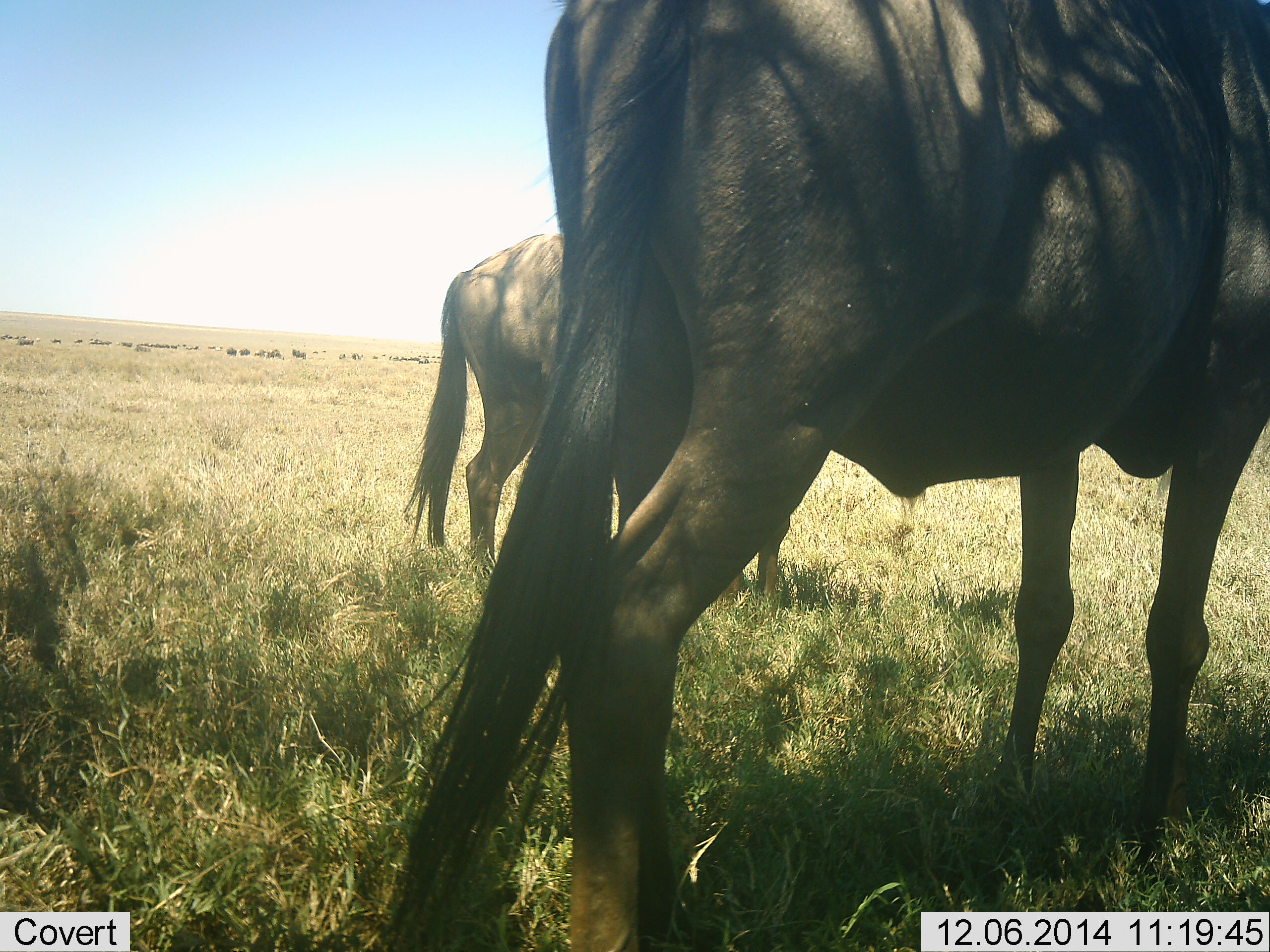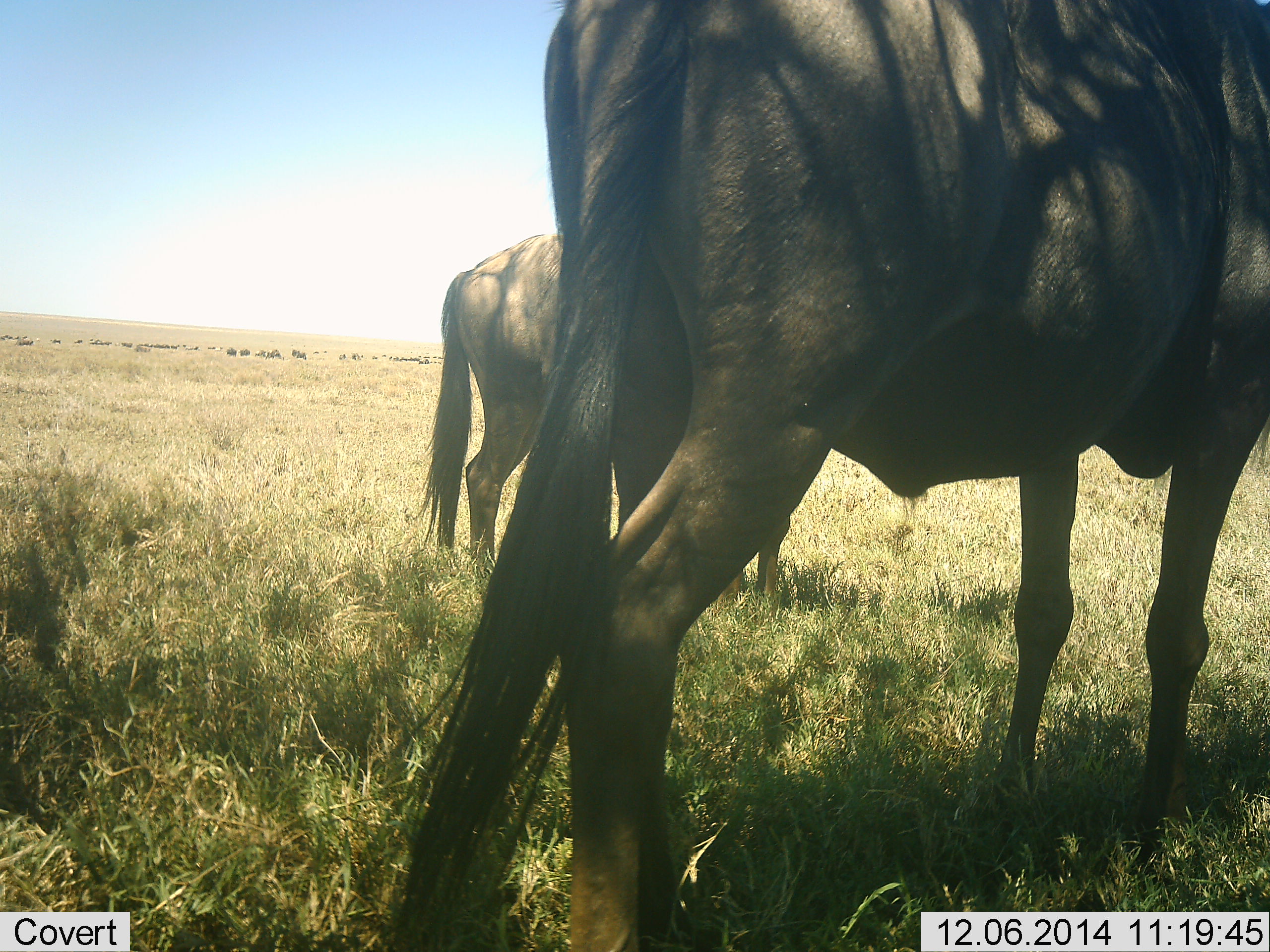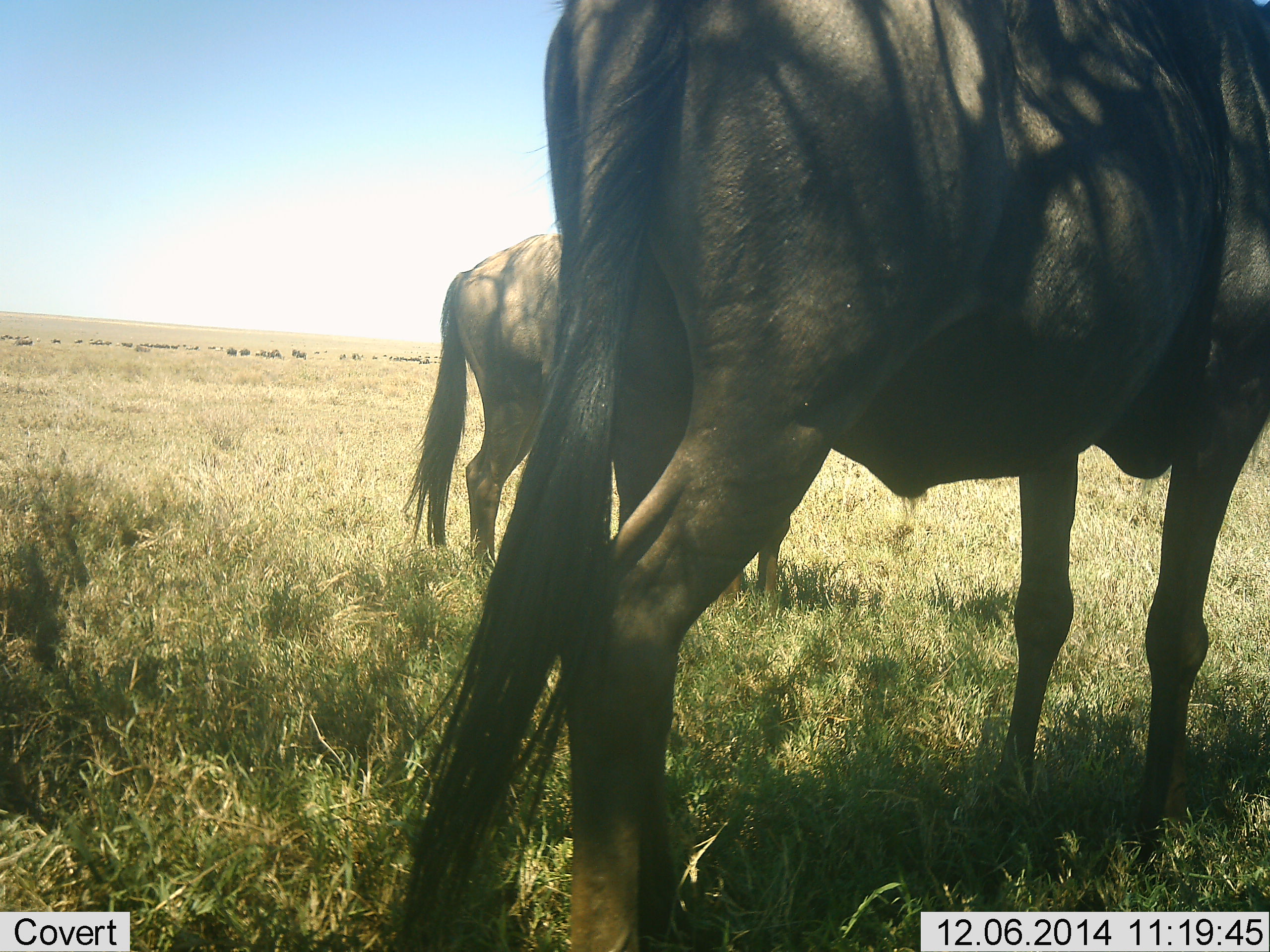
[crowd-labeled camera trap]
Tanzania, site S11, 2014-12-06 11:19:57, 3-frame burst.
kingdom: Animalia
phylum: Chordata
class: Mammalia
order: Artiodactyla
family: Bovidae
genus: Connochaetes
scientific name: Connochaetes taurinus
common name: blue wildebeest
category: wildebeest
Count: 2.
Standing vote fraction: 80%.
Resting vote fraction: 20%.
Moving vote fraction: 10%.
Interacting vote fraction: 0%.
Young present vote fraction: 0%.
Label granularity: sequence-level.